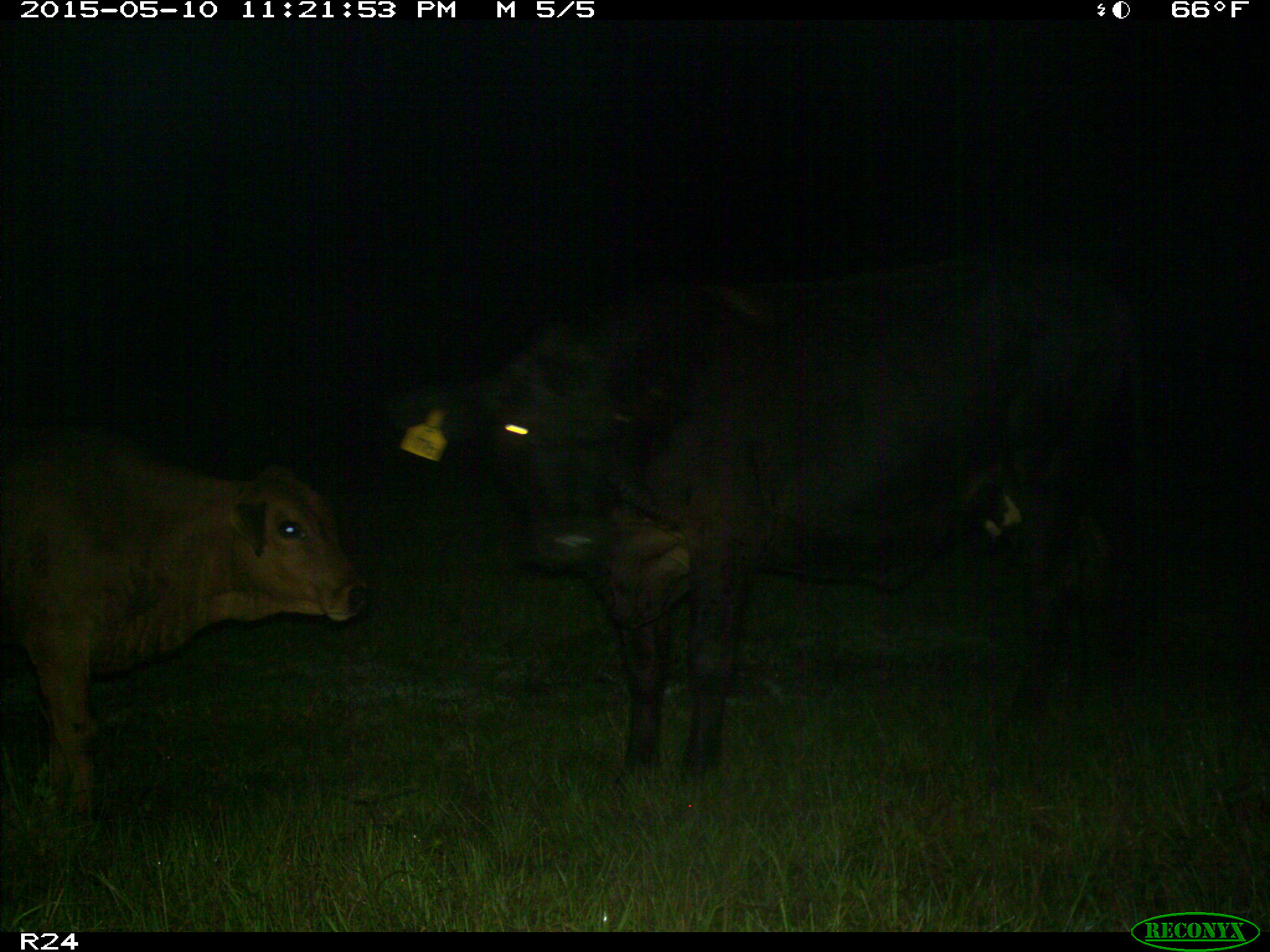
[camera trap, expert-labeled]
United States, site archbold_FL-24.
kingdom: Animalia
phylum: Chordata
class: Mammalia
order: Artiodactyla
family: Bovidae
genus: Bos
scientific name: Bos taurus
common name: domestic cow